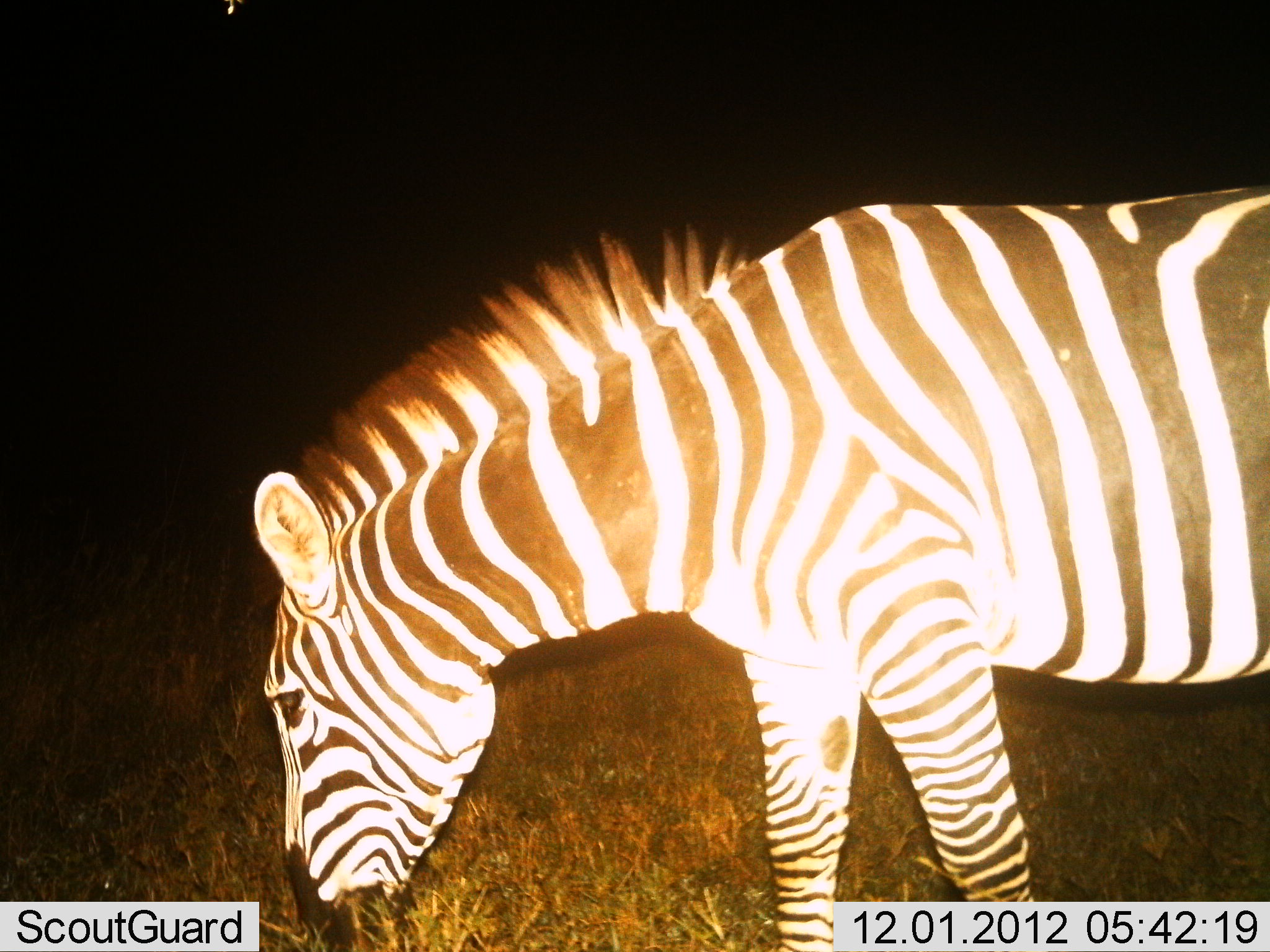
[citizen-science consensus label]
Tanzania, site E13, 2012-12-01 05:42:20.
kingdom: Animalia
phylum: Chordata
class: Mammalia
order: Perissodactyla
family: Equidae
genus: Equus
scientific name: Equus quagga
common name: plains zebra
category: zebra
Zebra (plains zebra) (Equus quagga), count 1. Behavior (volunteer vote fractions): standing 40%, resting 0%, moving 0%, interacting 0%. Young present (vote fraction): 0%. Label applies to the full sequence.